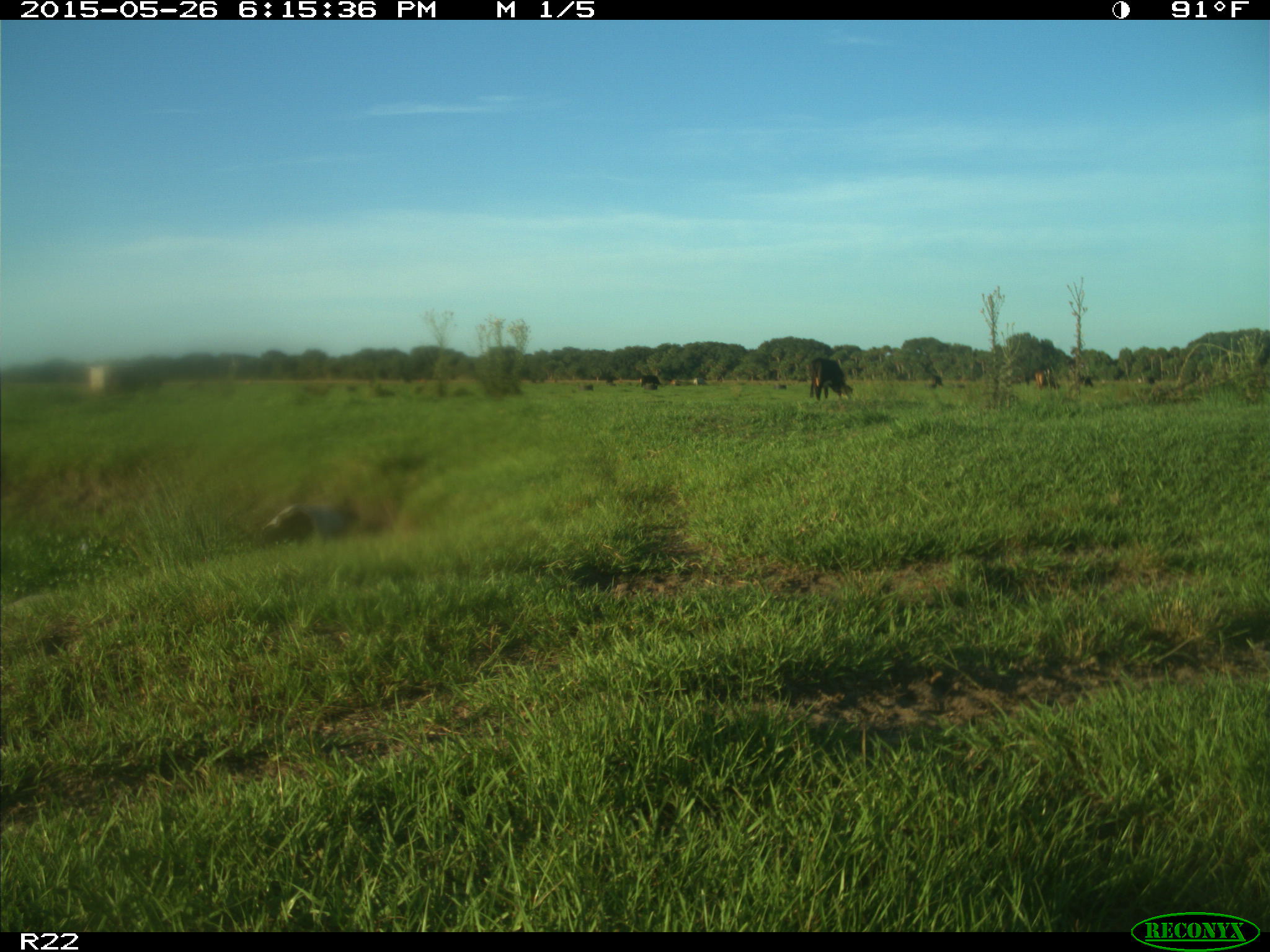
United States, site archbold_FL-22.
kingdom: Animalia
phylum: Chordata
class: Mammalia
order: Artiodactyla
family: Bovidae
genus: Bos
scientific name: Bos taurus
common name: domestic cow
Bos taurus (domestic cow).